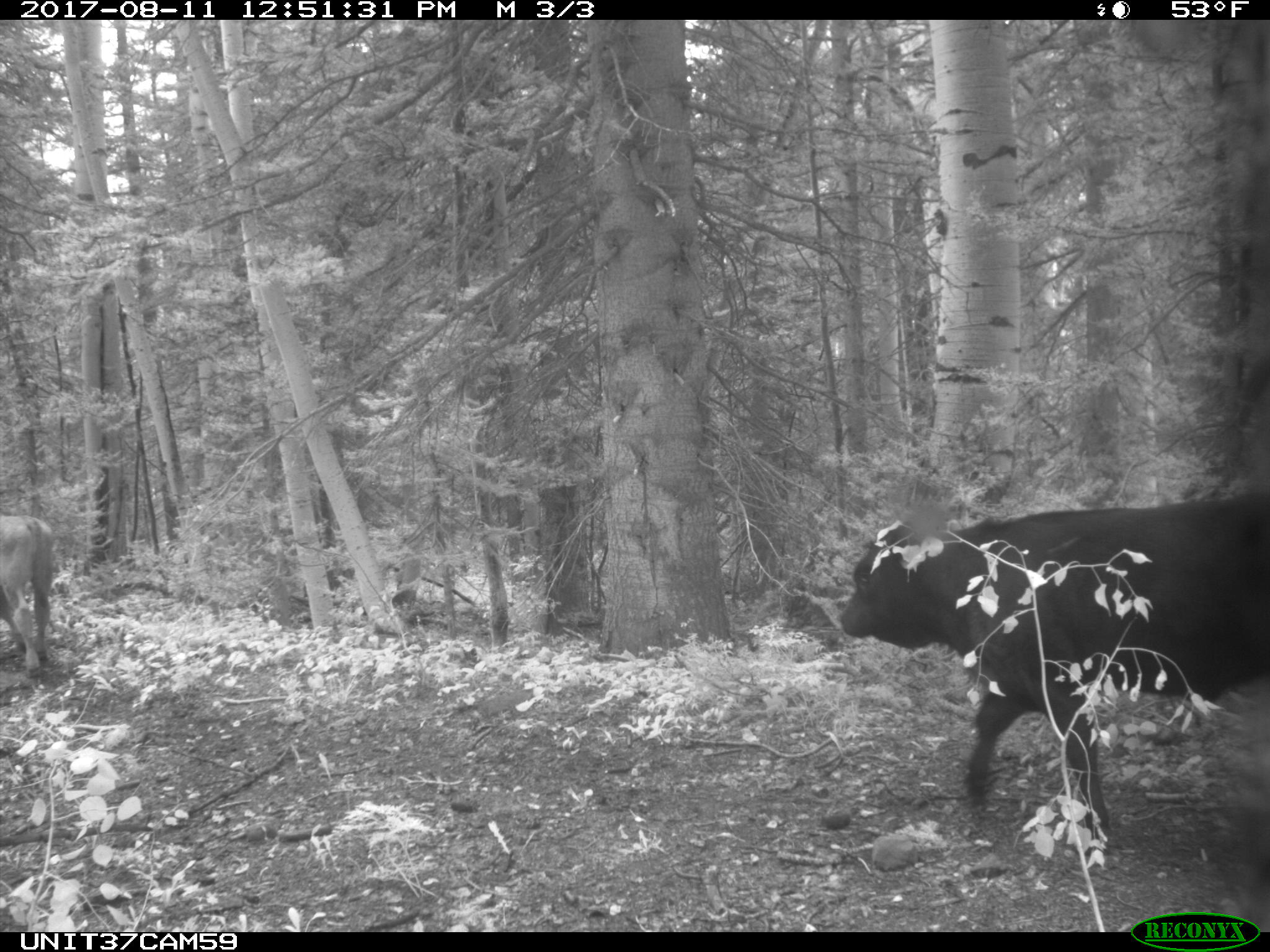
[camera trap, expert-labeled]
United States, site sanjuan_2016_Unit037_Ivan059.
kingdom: Animalia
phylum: Chordata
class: Mammalia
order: Artiodactyla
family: Bovidae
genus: Bos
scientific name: Bos taurus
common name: domestic cow